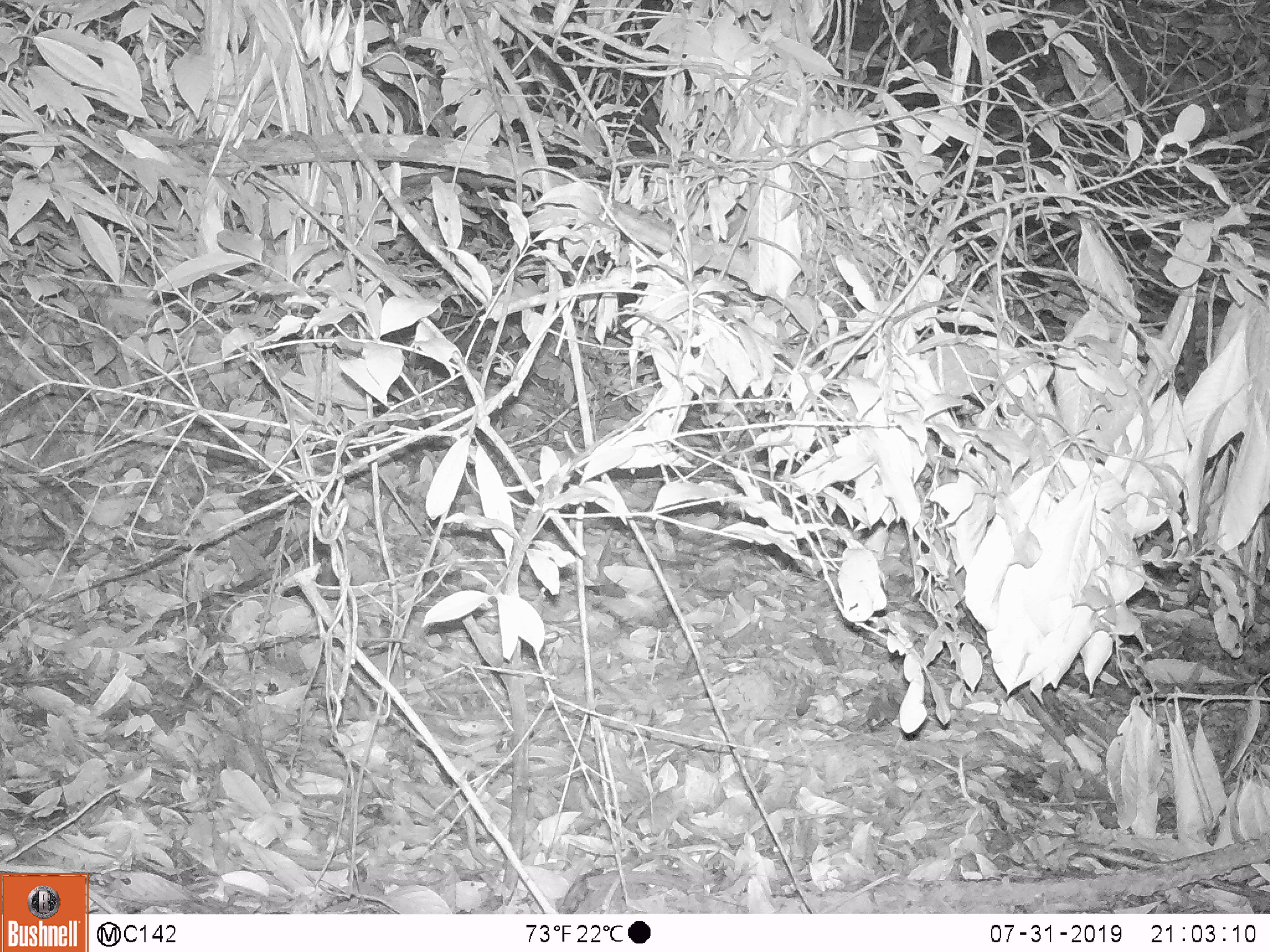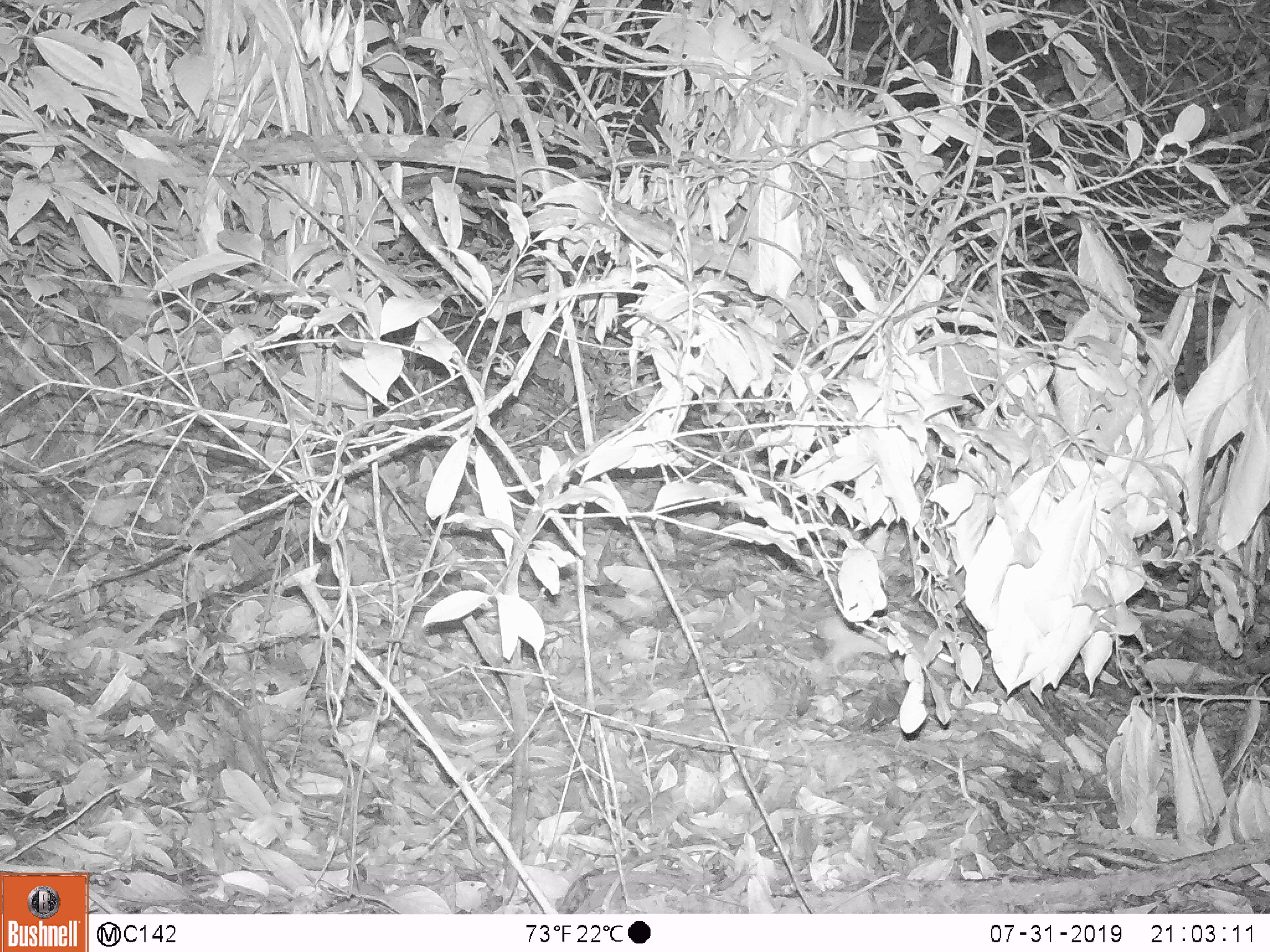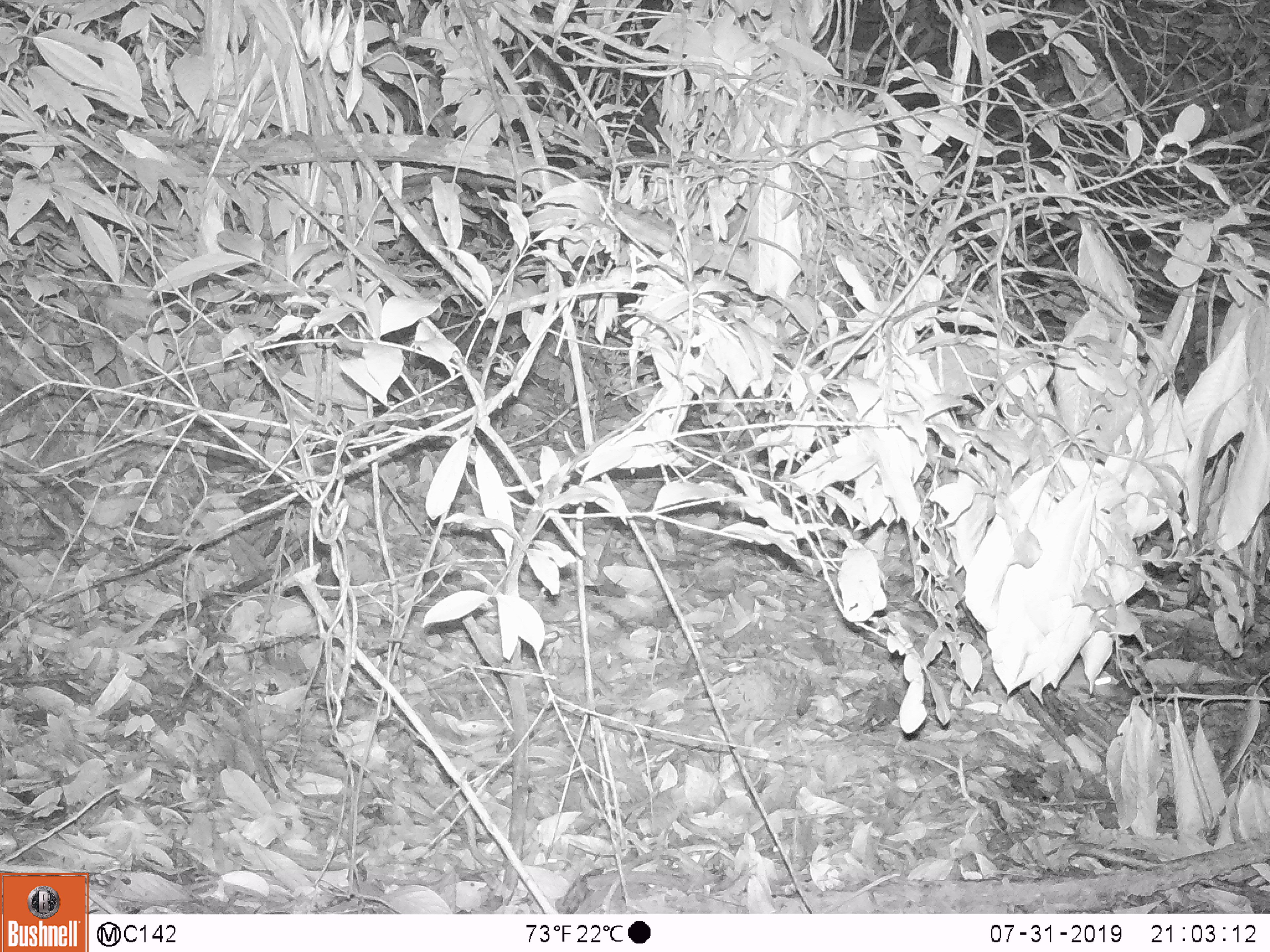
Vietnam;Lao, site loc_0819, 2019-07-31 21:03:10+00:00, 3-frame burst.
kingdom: Animalia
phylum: Chordata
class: Mammalia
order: Rodentia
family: Muridae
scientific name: Muridae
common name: old-world mice and rats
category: unidentified murid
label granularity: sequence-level